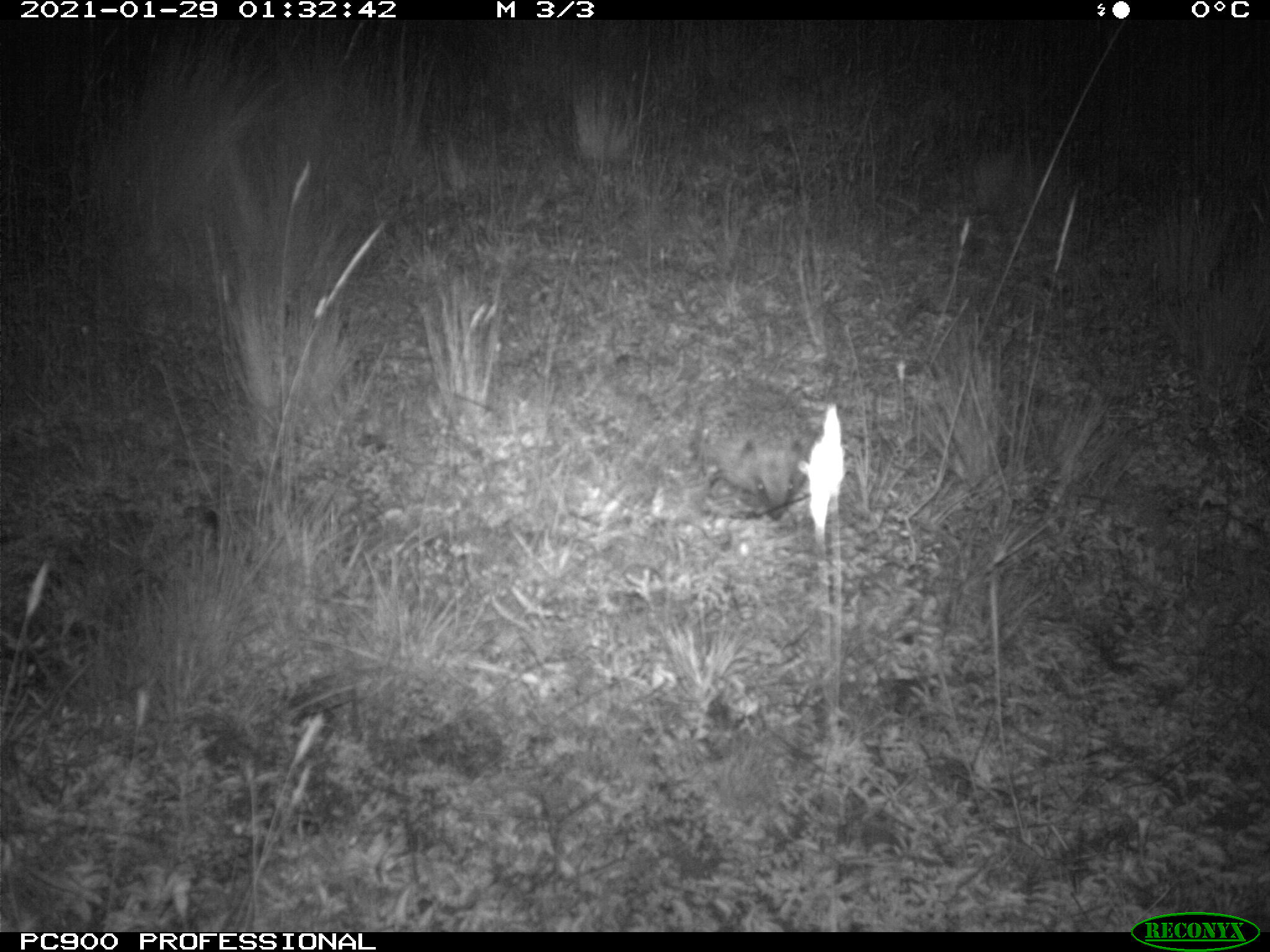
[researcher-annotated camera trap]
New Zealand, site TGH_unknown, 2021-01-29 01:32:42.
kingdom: Animalia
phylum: Chordata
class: Mammalia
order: Eulipotyphla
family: Erinaceidae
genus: Erinaceus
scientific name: Erinaceus europaeus europaeus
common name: european hedgehog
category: hedgehog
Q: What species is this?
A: Hedgehog (european hedgehog) (Erinaceus europaeus europaeus).